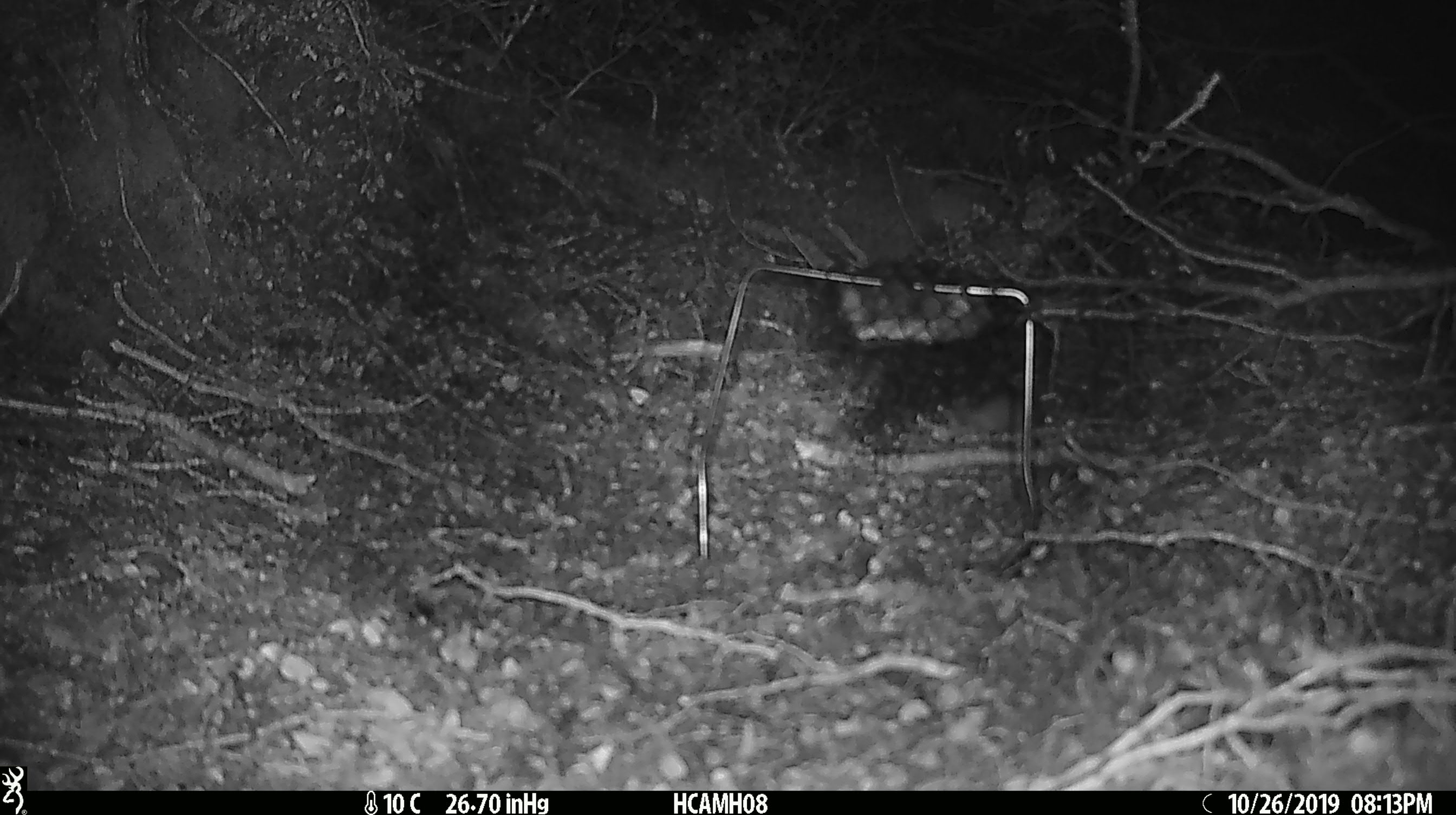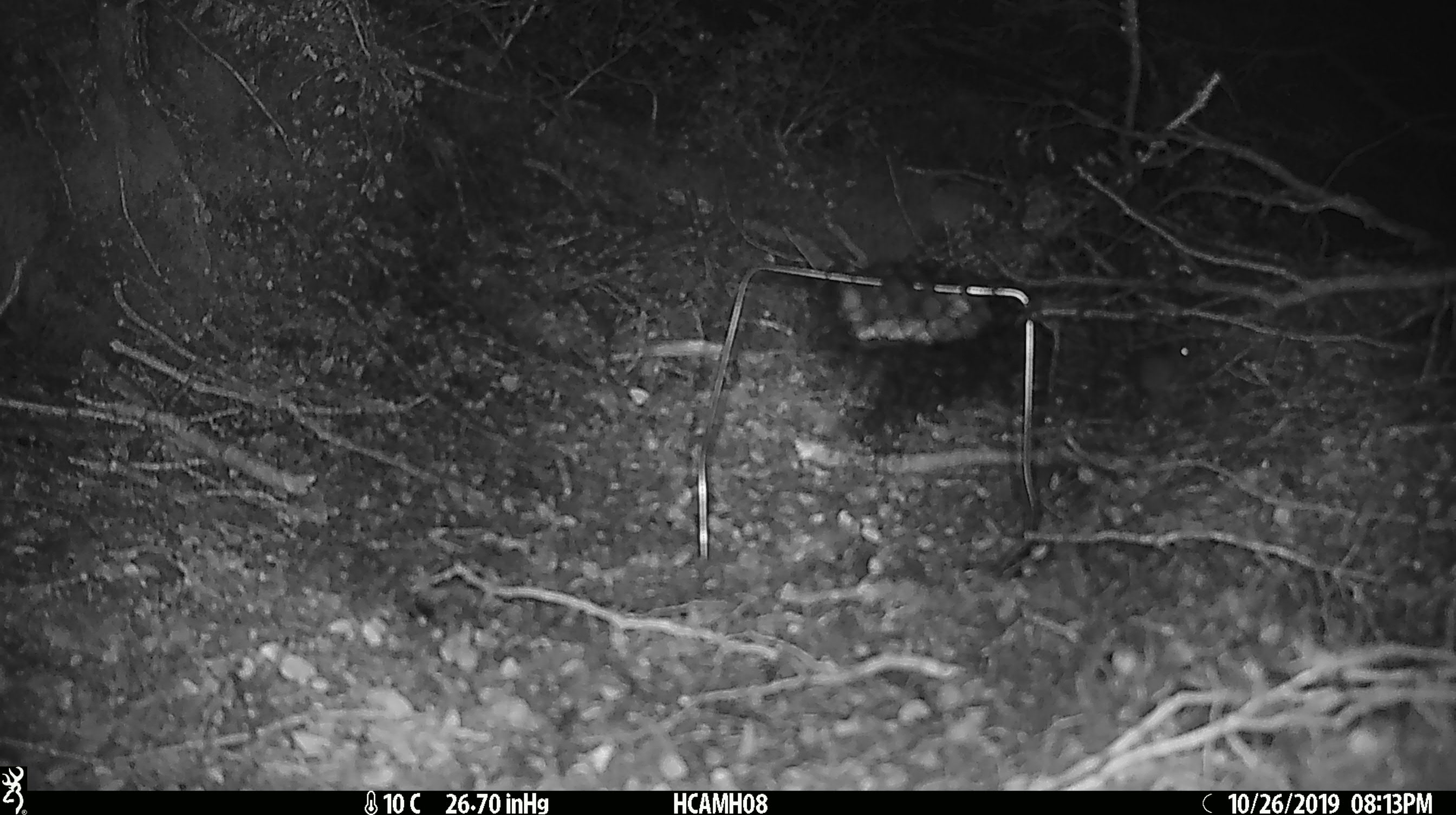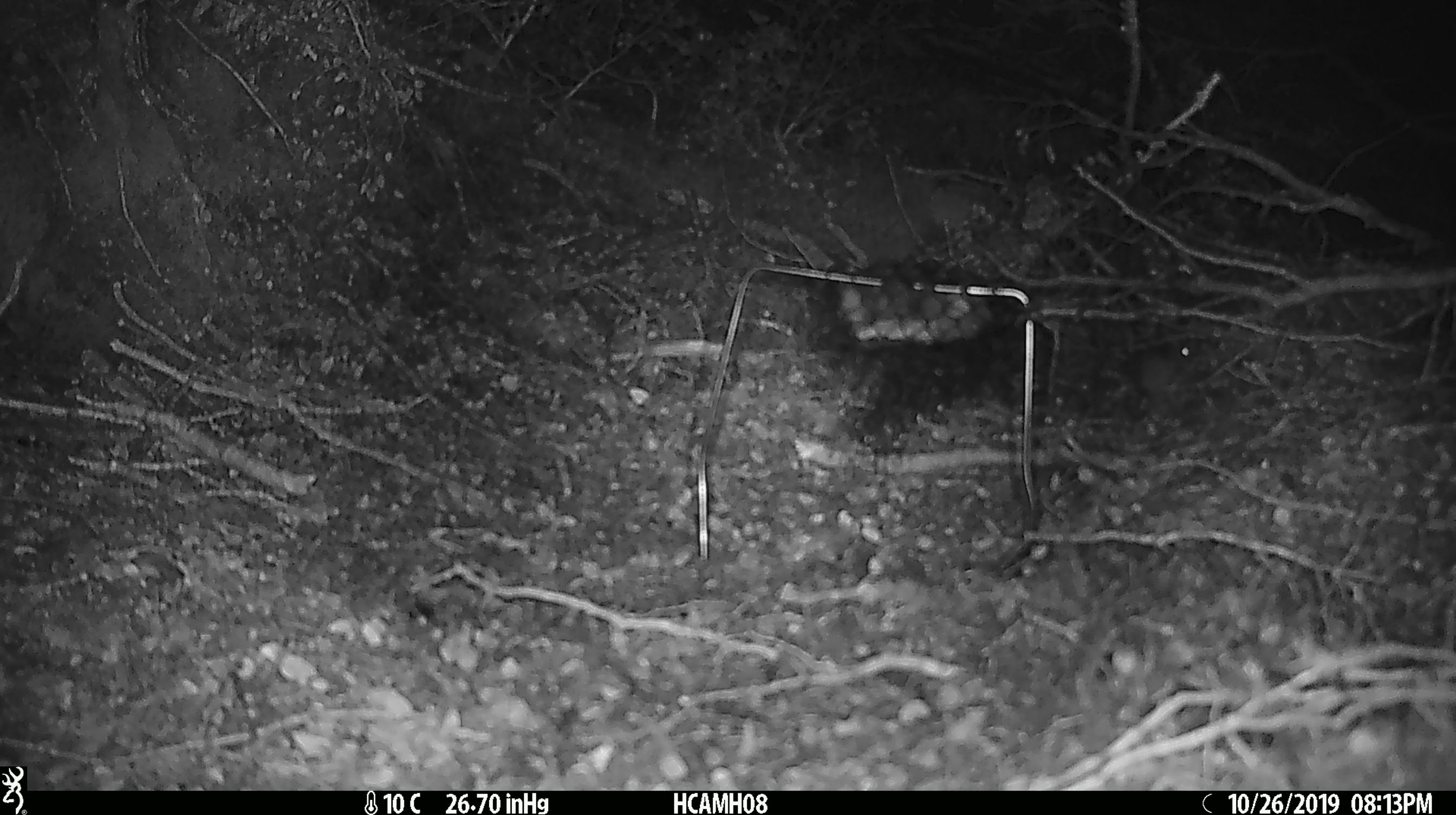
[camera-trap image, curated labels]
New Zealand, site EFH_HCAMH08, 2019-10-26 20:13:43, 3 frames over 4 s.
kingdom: Animalia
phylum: Chordata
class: Mammalia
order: Rodentia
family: Muridae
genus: Mus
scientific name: Mus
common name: mouse